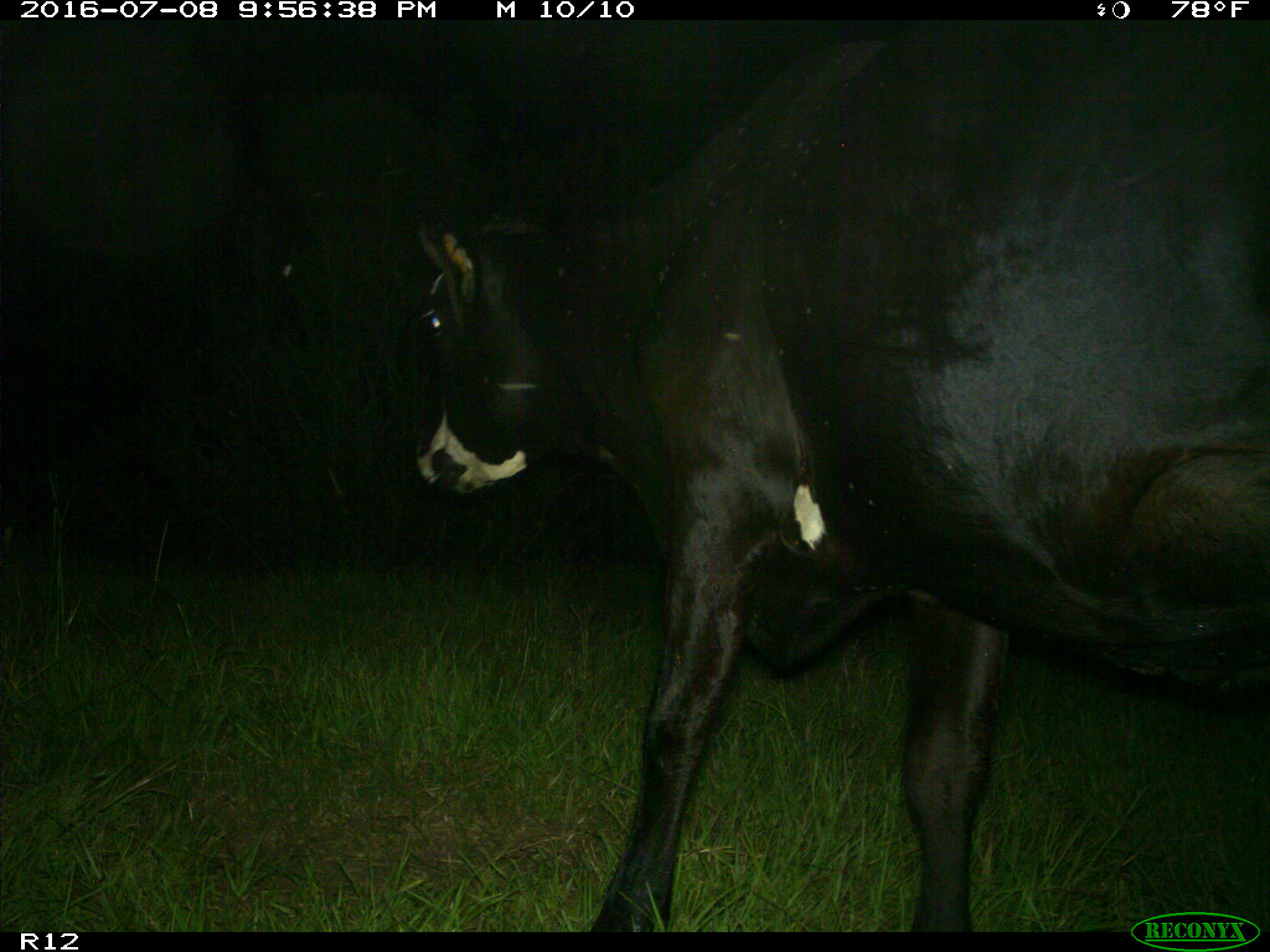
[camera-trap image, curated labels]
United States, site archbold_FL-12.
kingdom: Animalia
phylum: Chordata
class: Mammalia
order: Artiodactyla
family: Bovidae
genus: Bos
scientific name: Bos taurus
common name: domestic cow